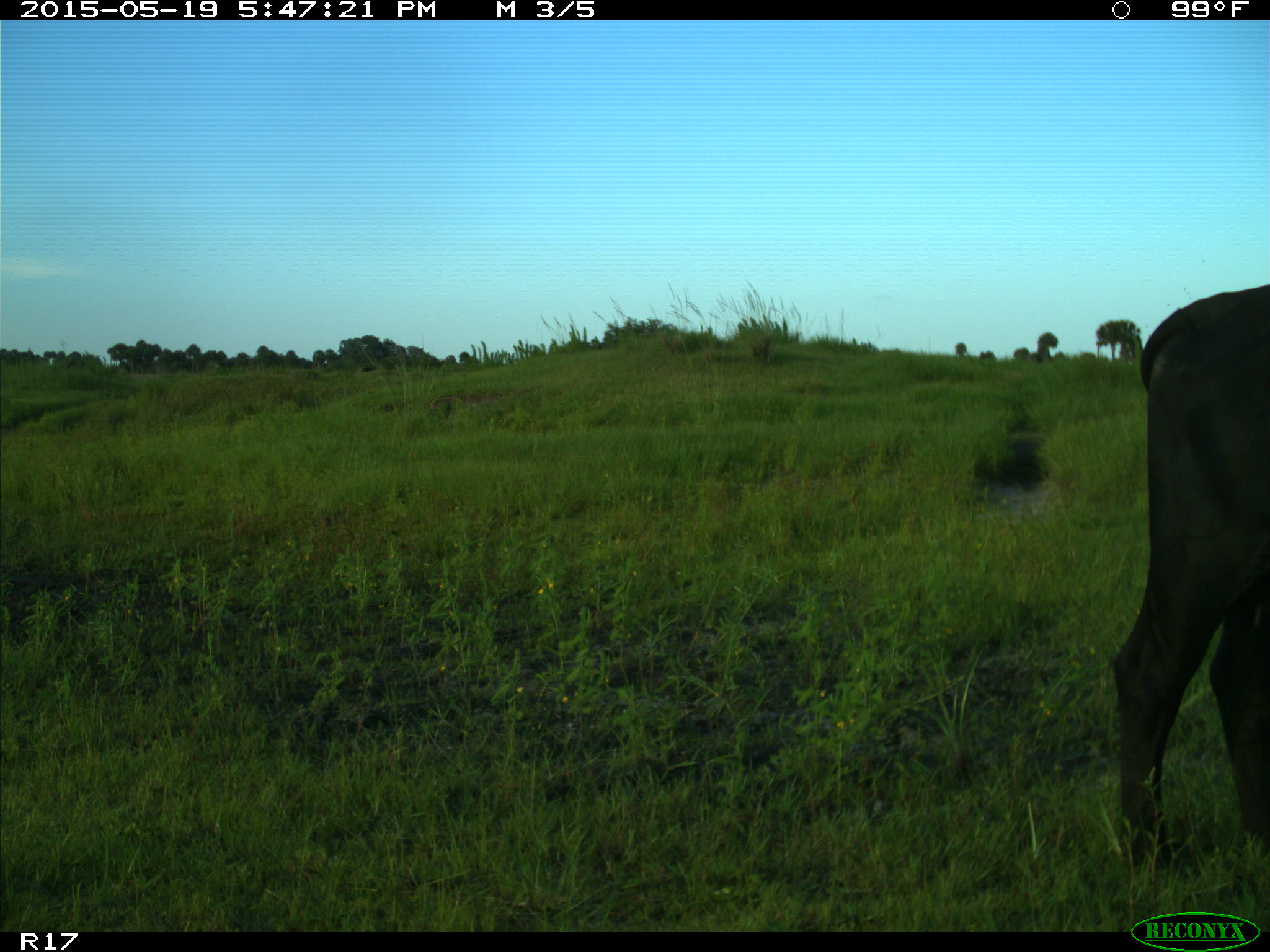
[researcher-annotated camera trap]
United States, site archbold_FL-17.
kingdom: Animalia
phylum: Chordata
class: Mammalia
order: Artiodactyla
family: Bovidae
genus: Bos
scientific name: Bos taurus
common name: domestic cow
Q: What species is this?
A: Bos taurus (domestic cow).